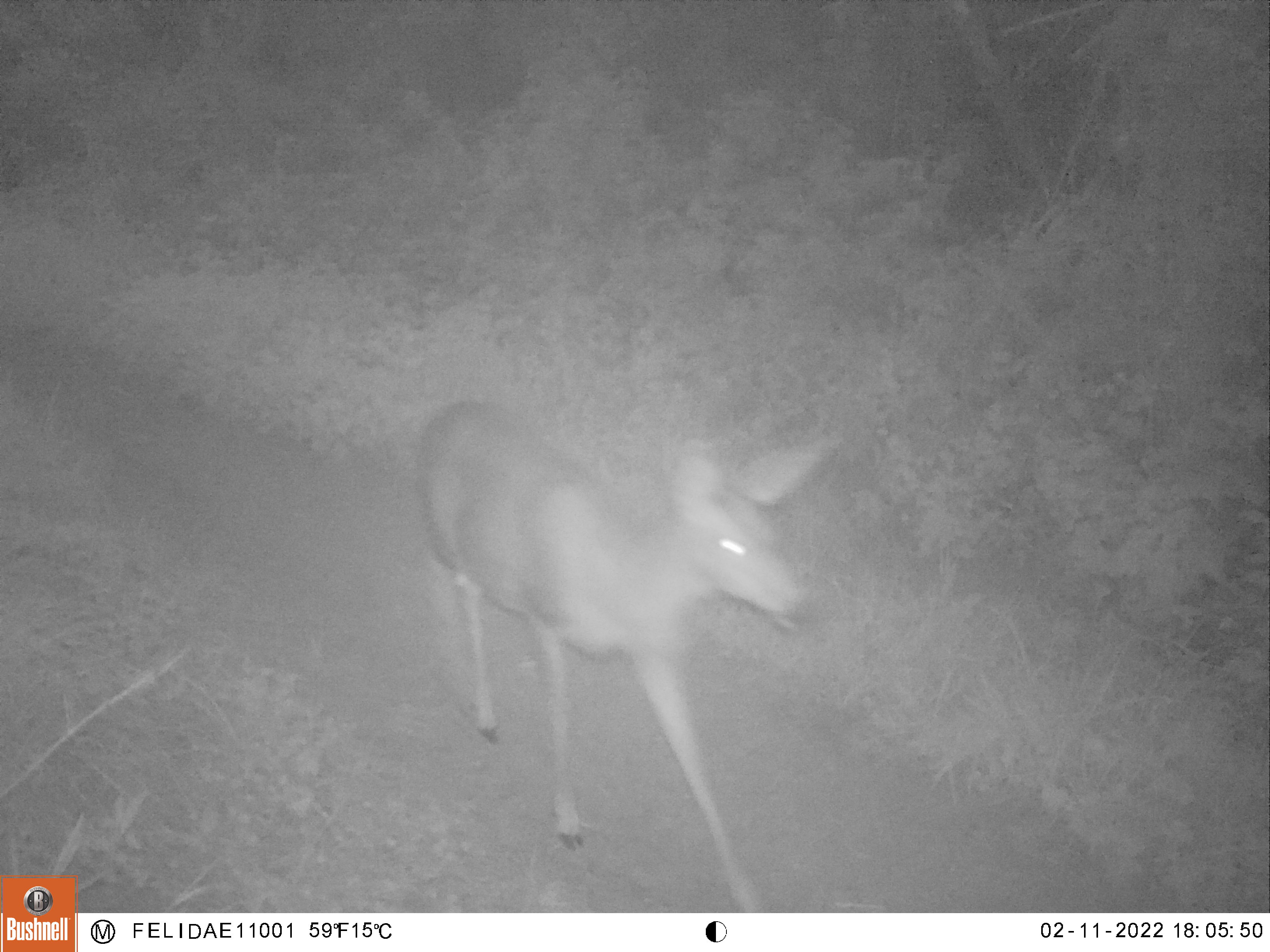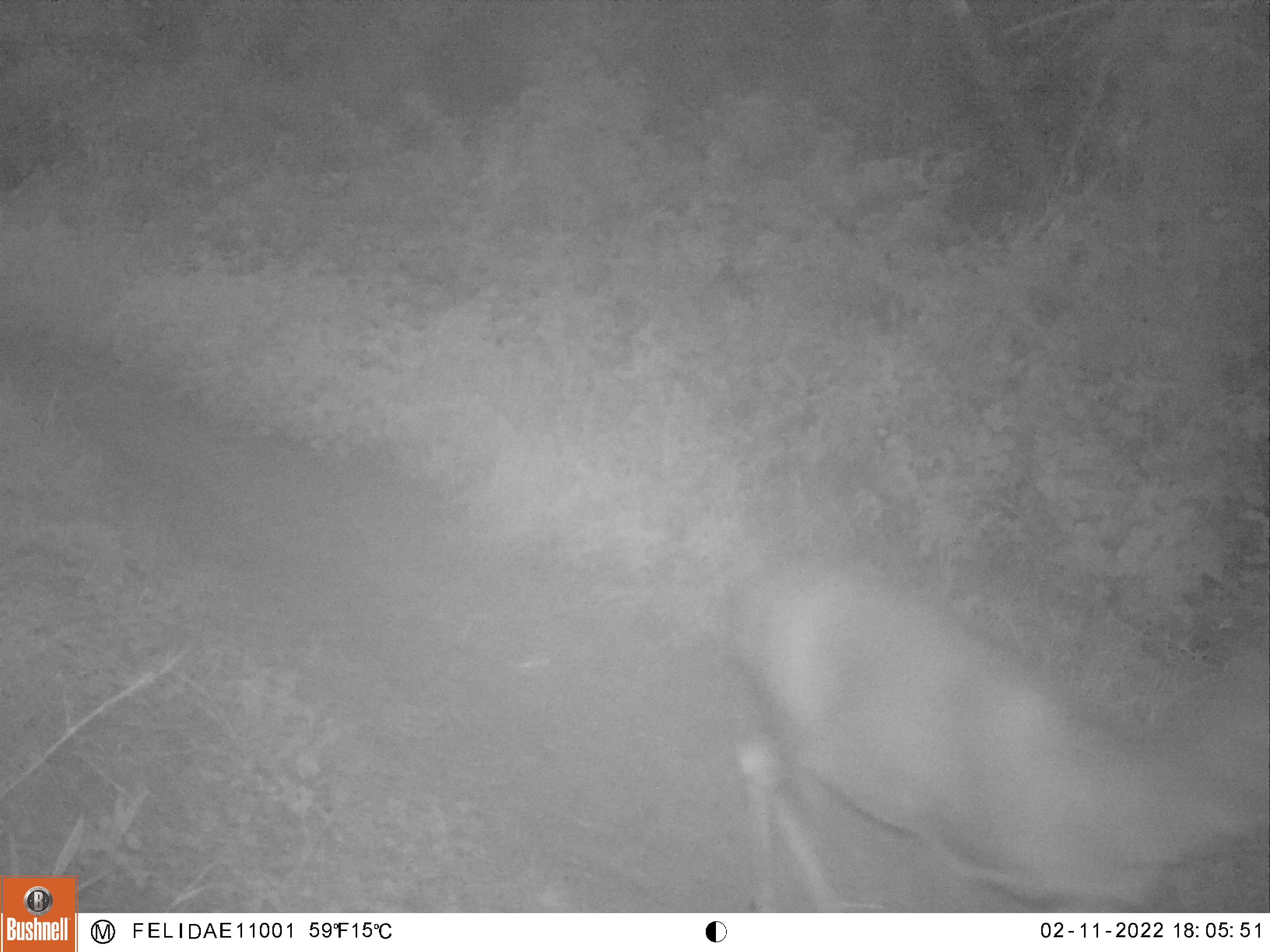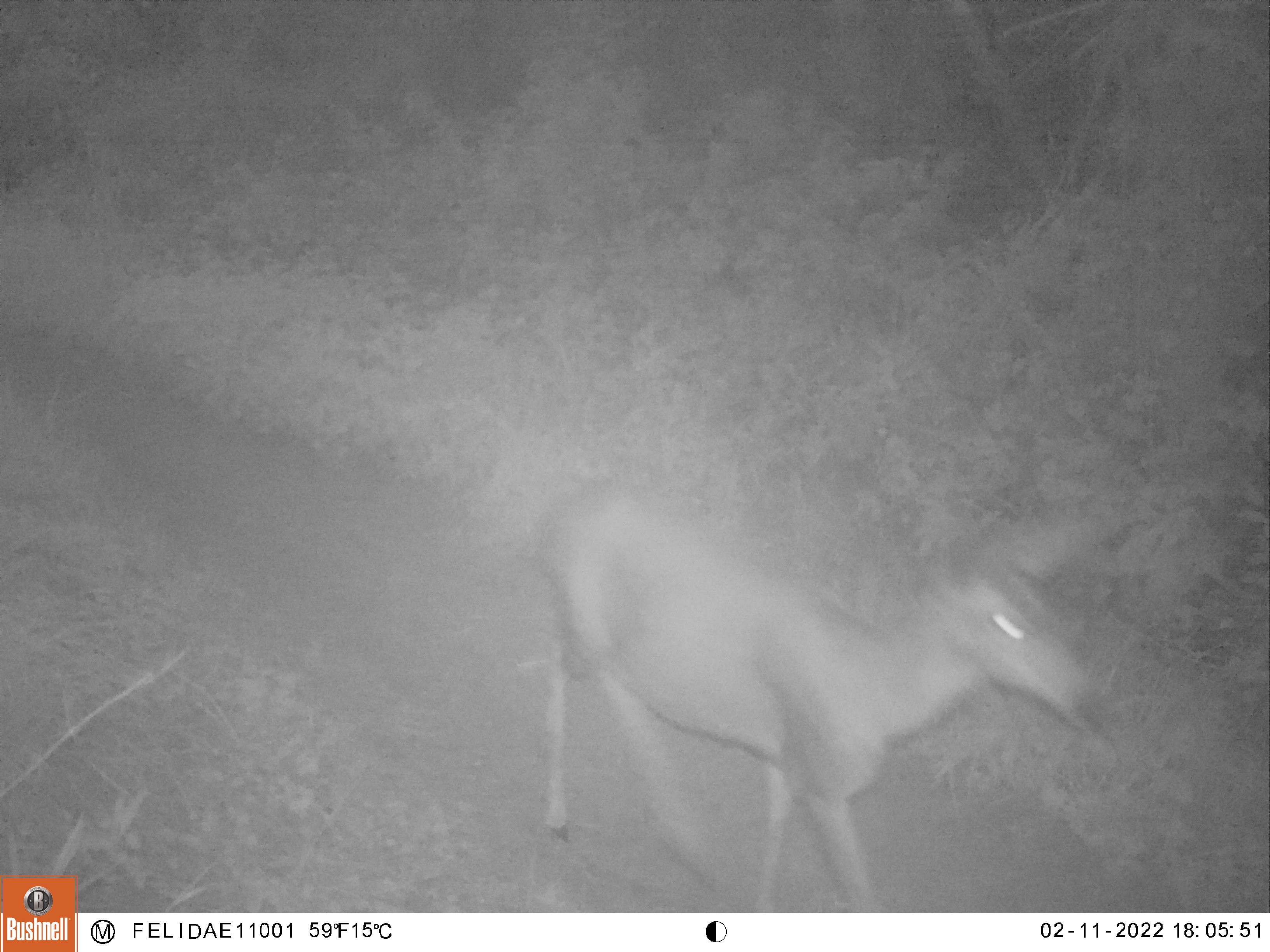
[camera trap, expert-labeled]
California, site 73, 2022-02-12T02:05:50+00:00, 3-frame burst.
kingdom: Animalia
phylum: Chordata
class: Mammalia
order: Artiodactyla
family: Cervidae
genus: Odocoileus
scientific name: Odocoileus hemionus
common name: mule deer